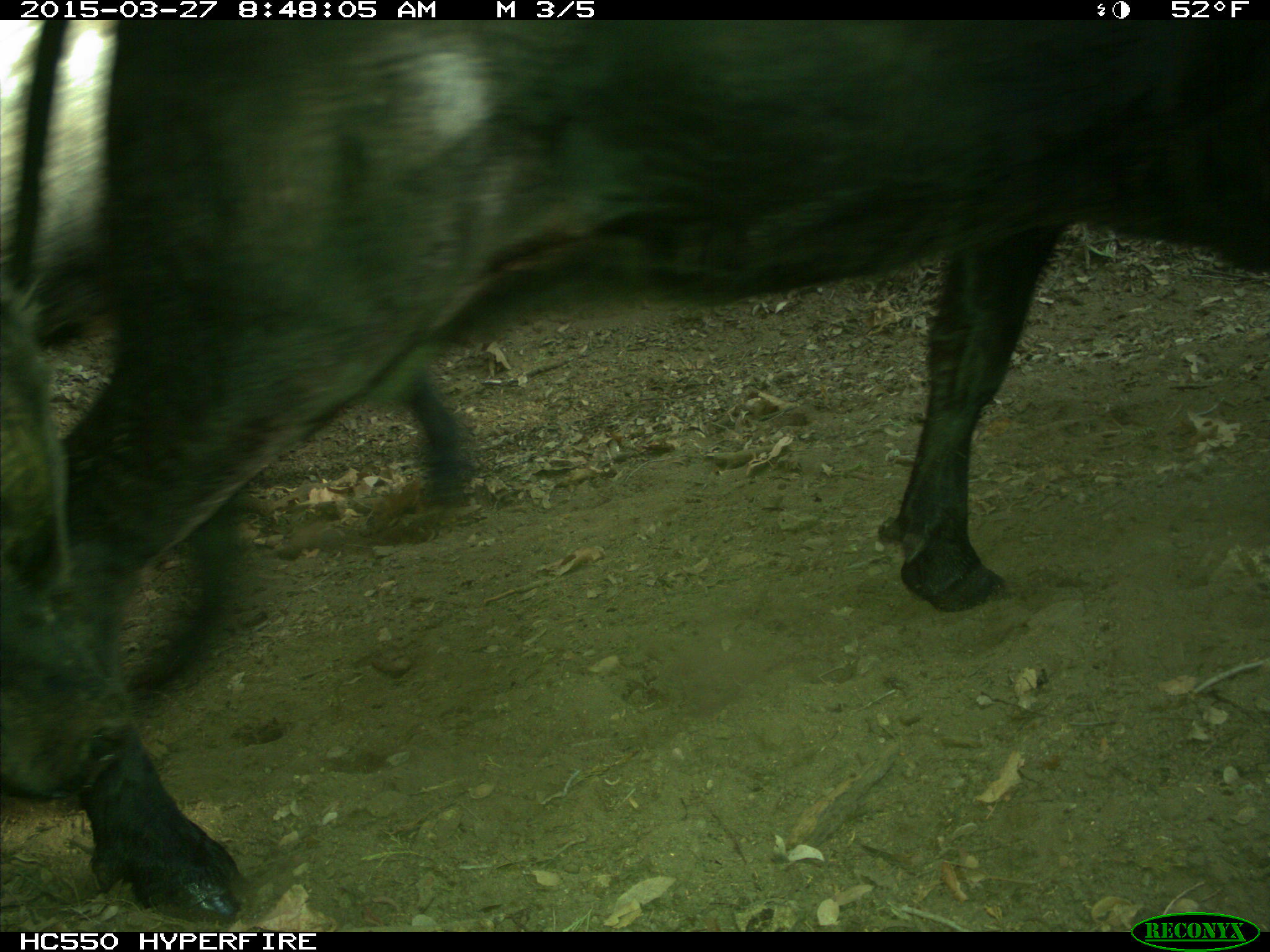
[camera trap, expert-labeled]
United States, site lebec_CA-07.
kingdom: Animalia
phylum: Chordata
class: Mammalia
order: Artiodactyla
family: Bovidae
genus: Bos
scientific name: Bos taurus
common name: domestic cow